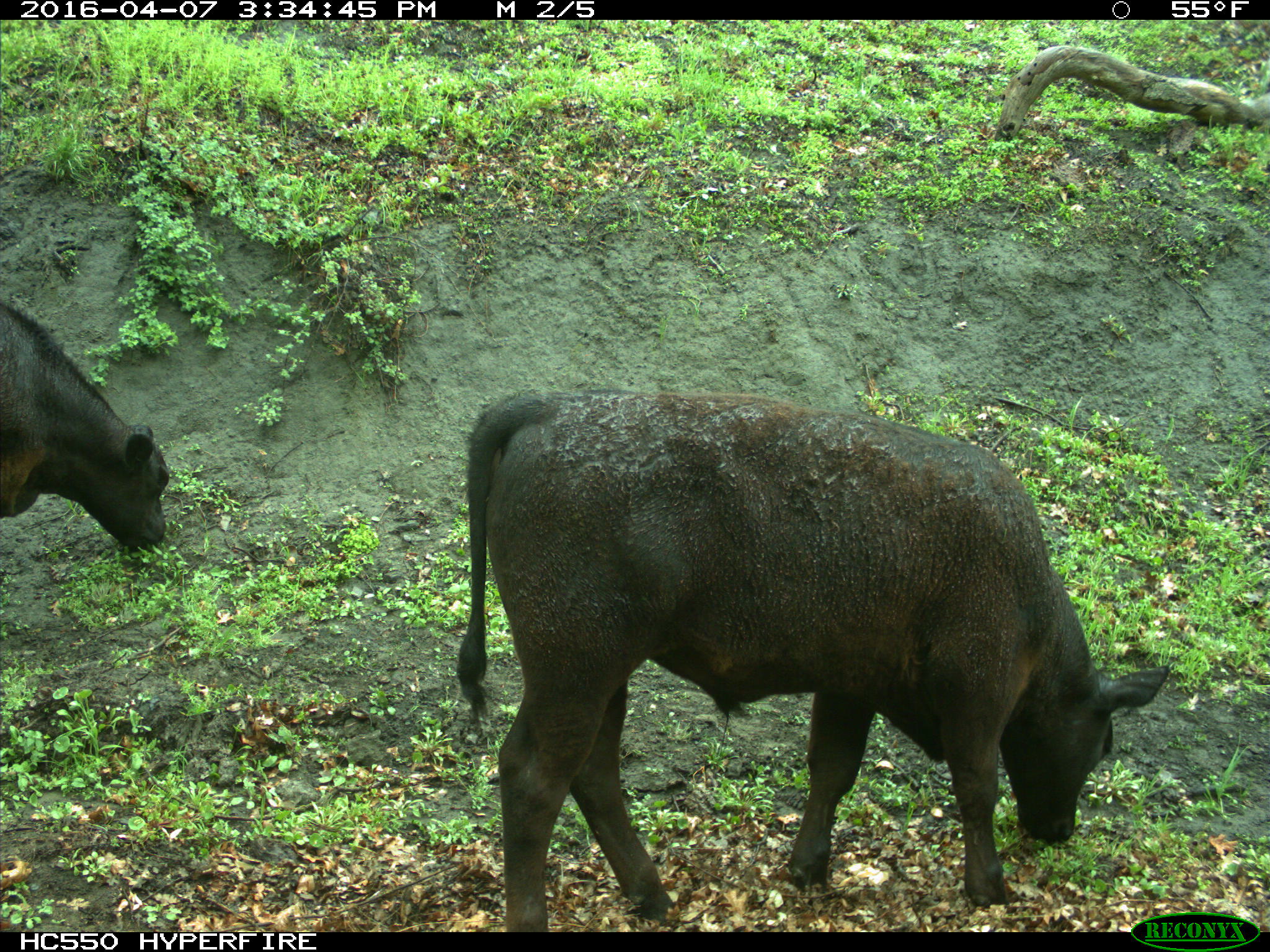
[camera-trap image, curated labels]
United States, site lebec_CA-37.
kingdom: Animalia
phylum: Chordata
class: Mammalia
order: Artiodactyla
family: Bovidae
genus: Bos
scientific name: Bos taurus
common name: domestic cow